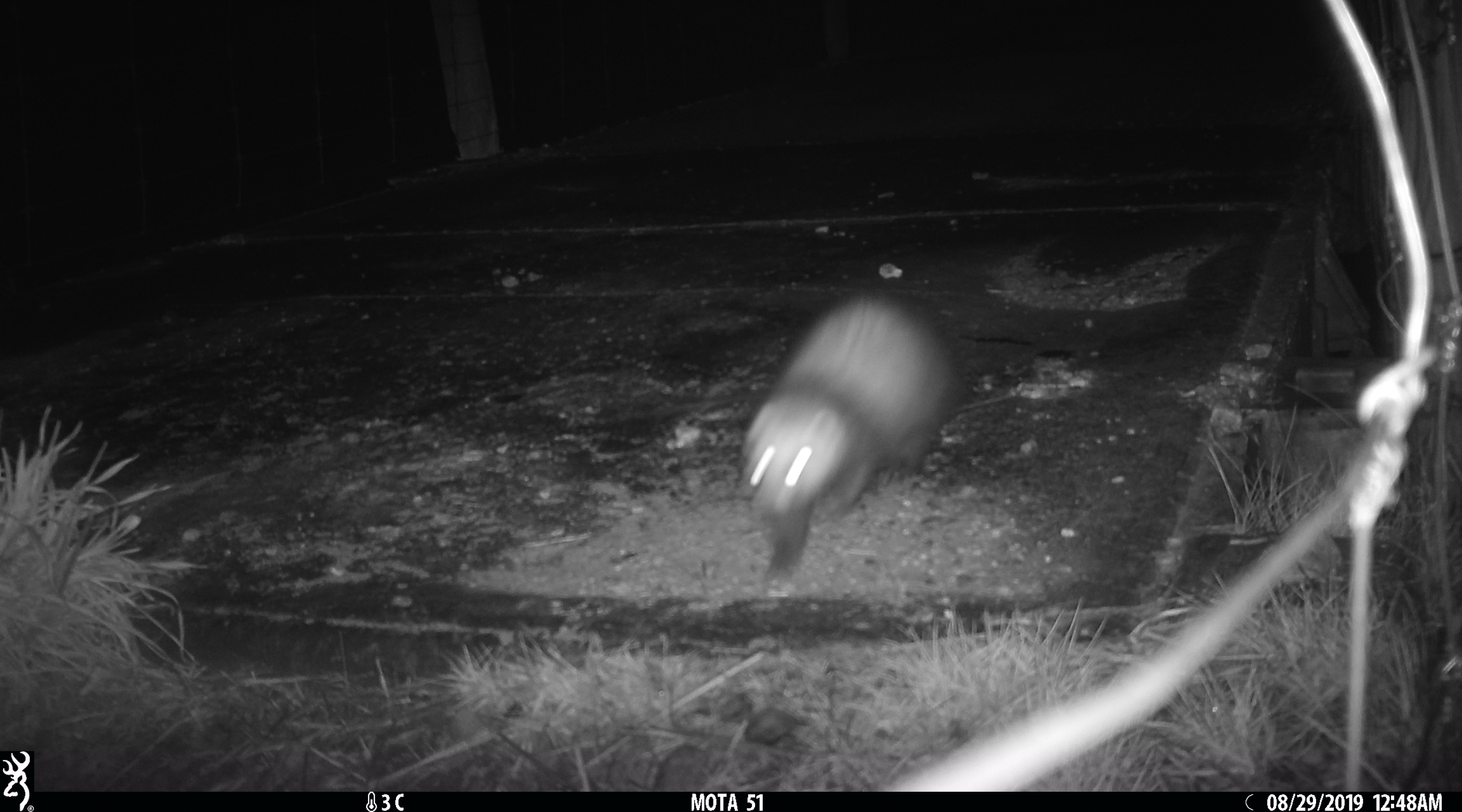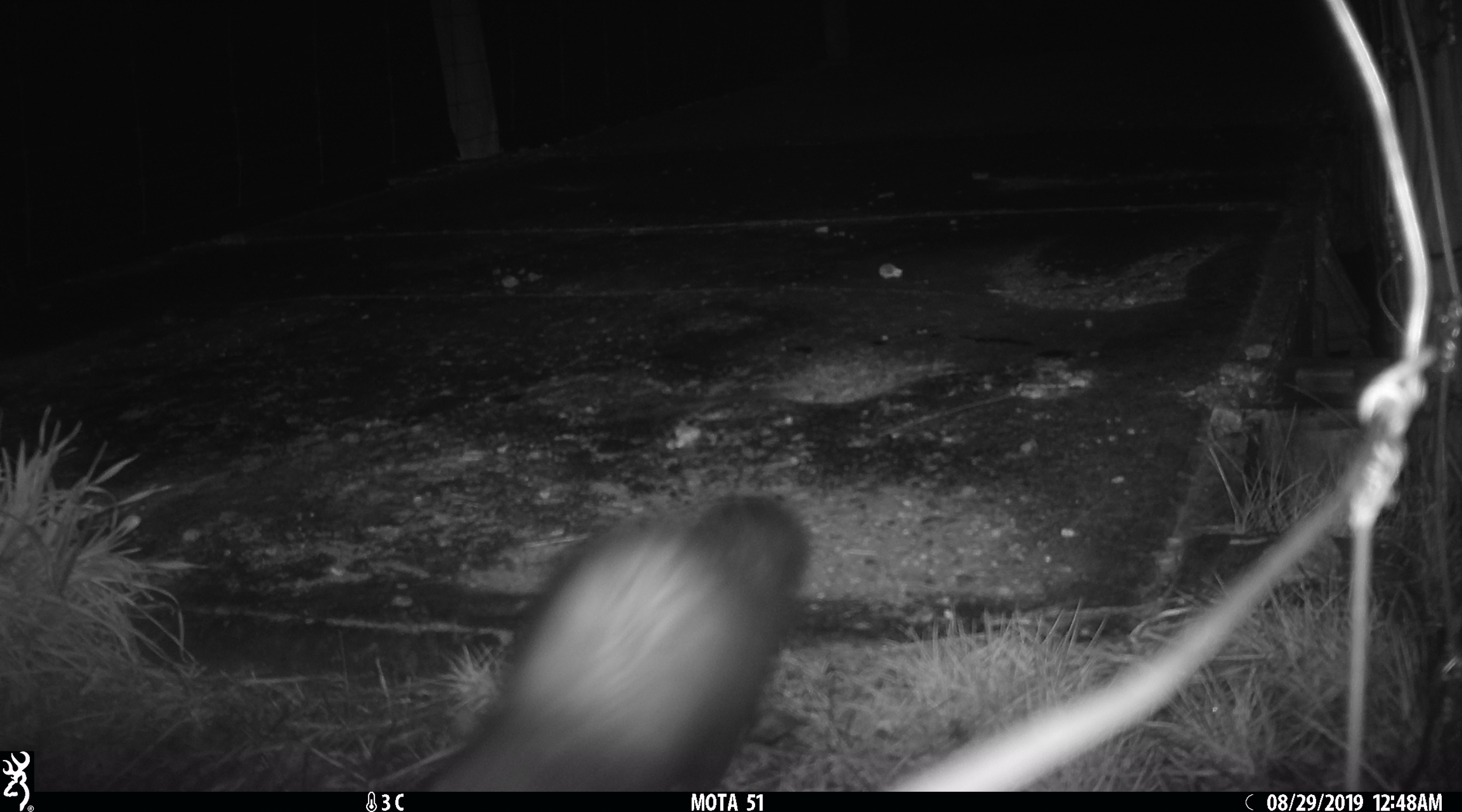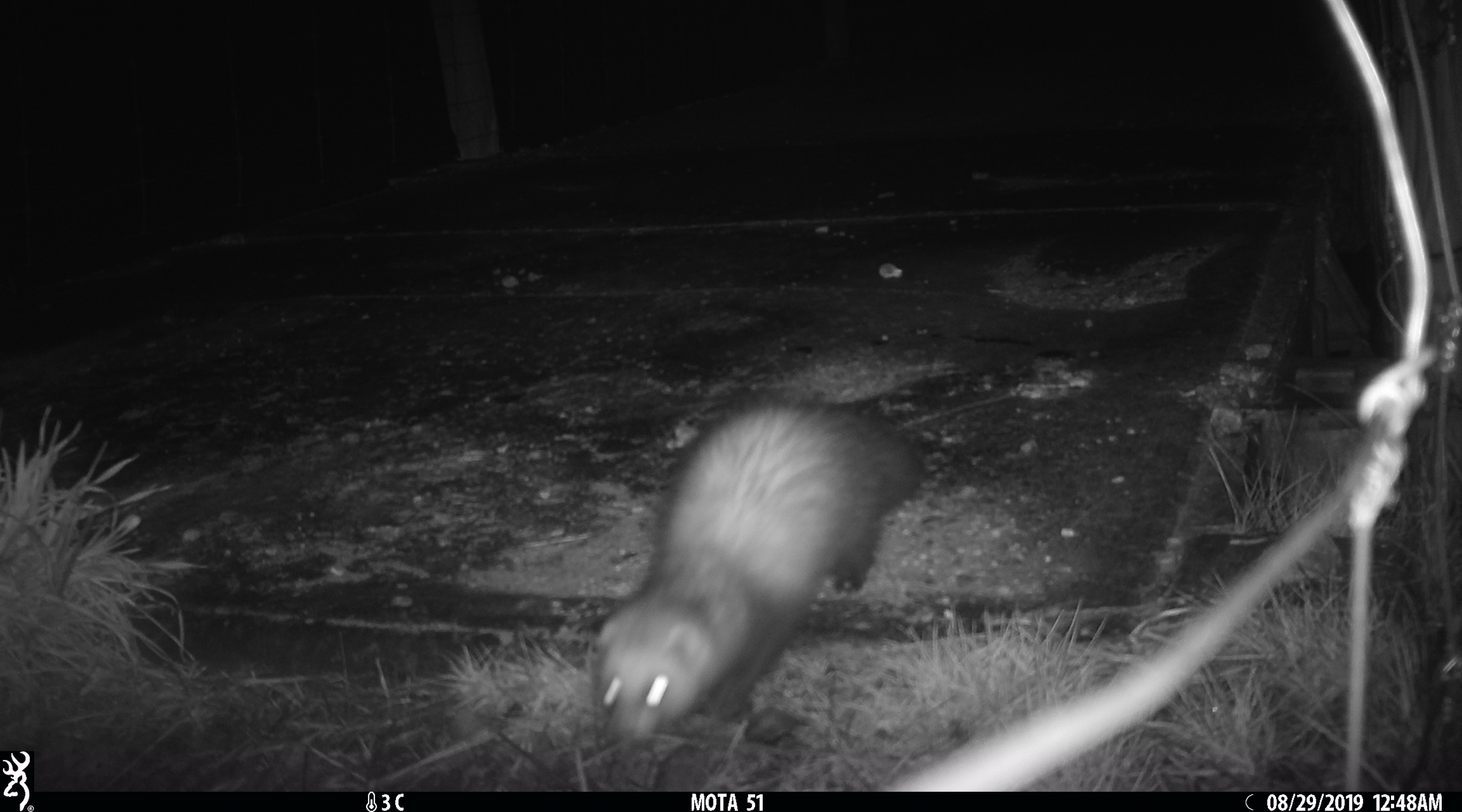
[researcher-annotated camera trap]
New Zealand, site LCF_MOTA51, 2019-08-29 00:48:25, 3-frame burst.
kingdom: Animalia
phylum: Chordata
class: Mammalia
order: Carnivora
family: Mustelidae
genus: Mustela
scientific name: Mustela furo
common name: ferret